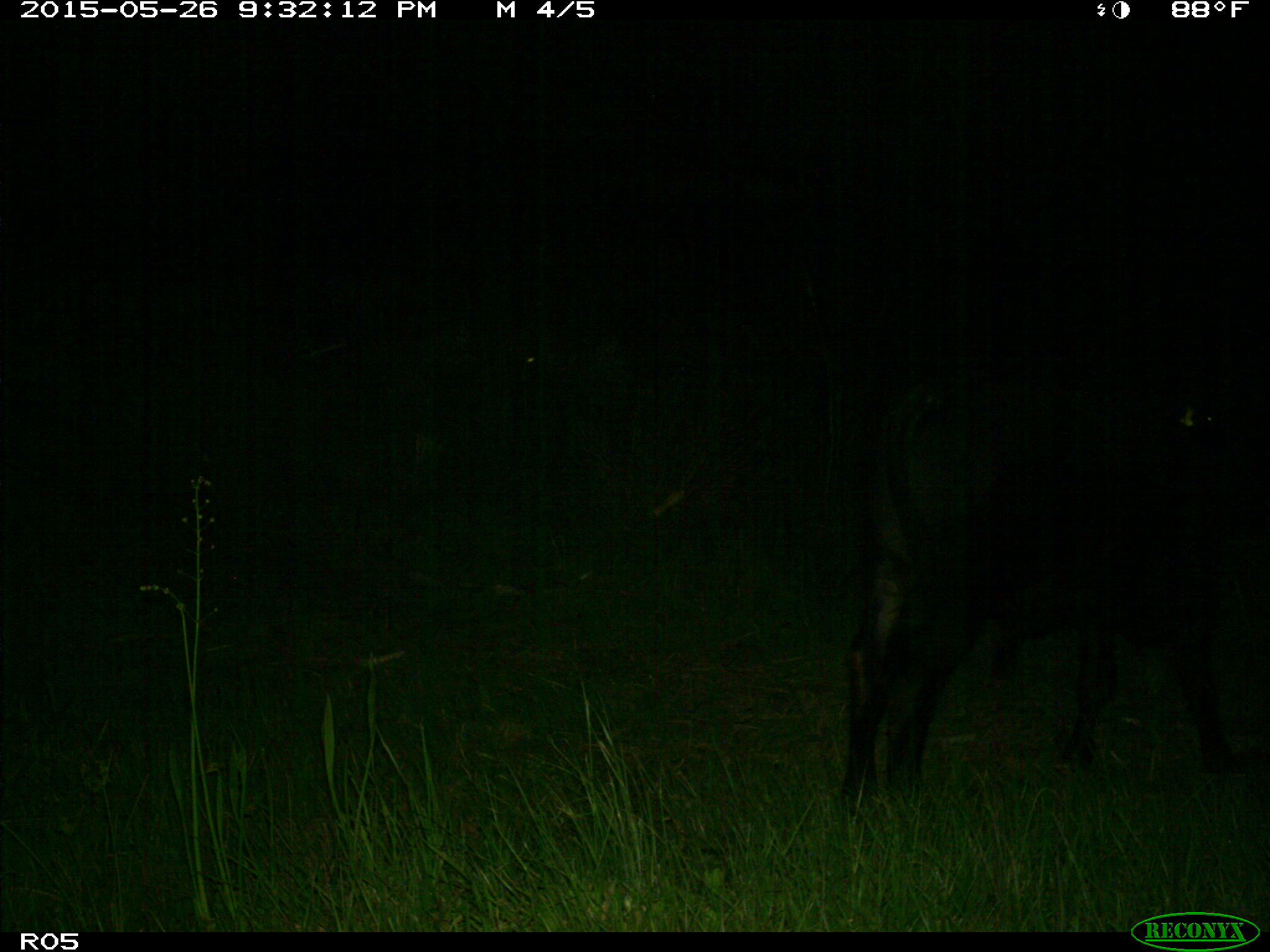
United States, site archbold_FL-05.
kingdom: Animalia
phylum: Chordata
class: Mammalia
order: Artiodactyla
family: Bovidae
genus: Bos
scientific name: Bos taurus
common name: domestic cow